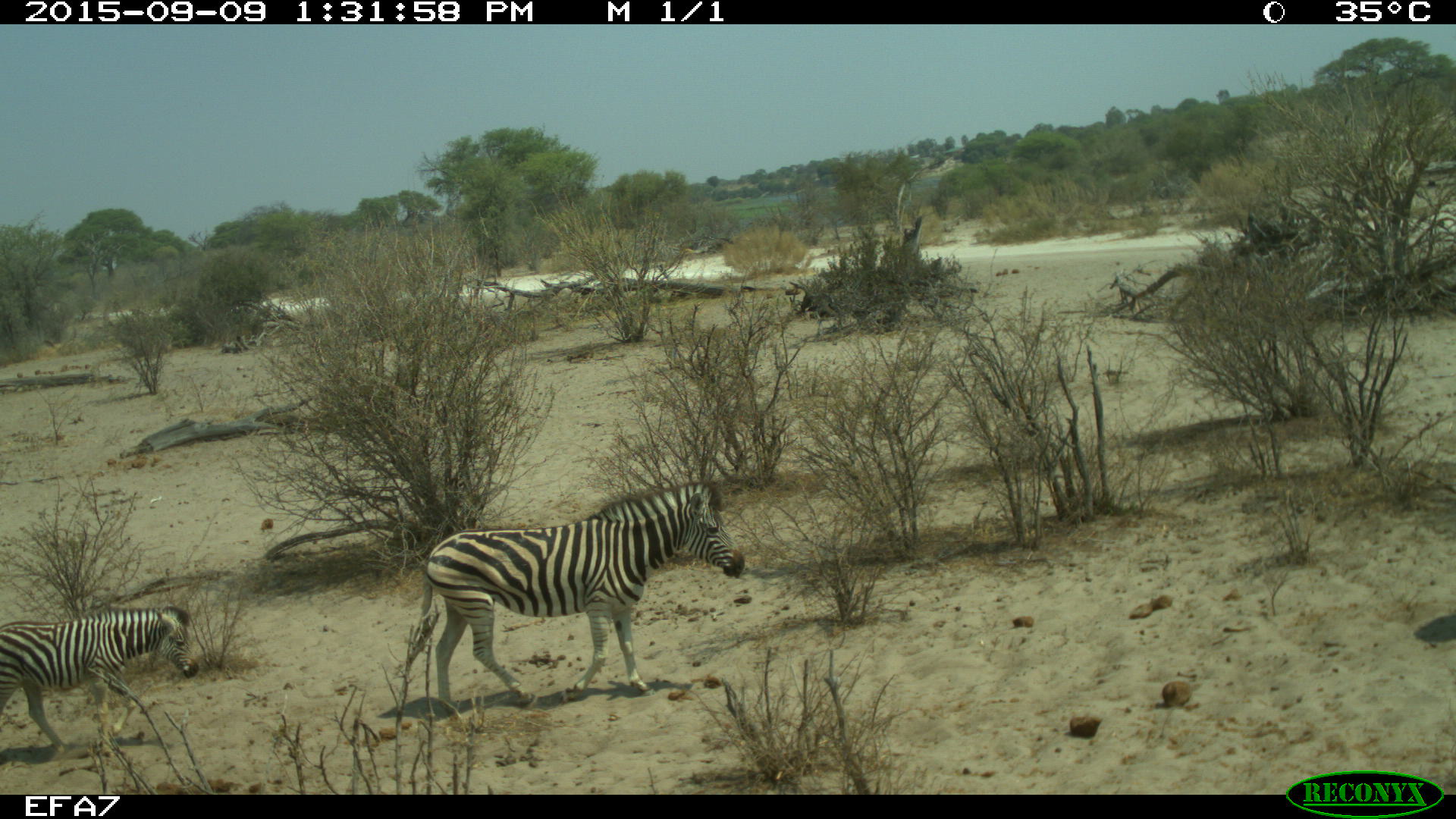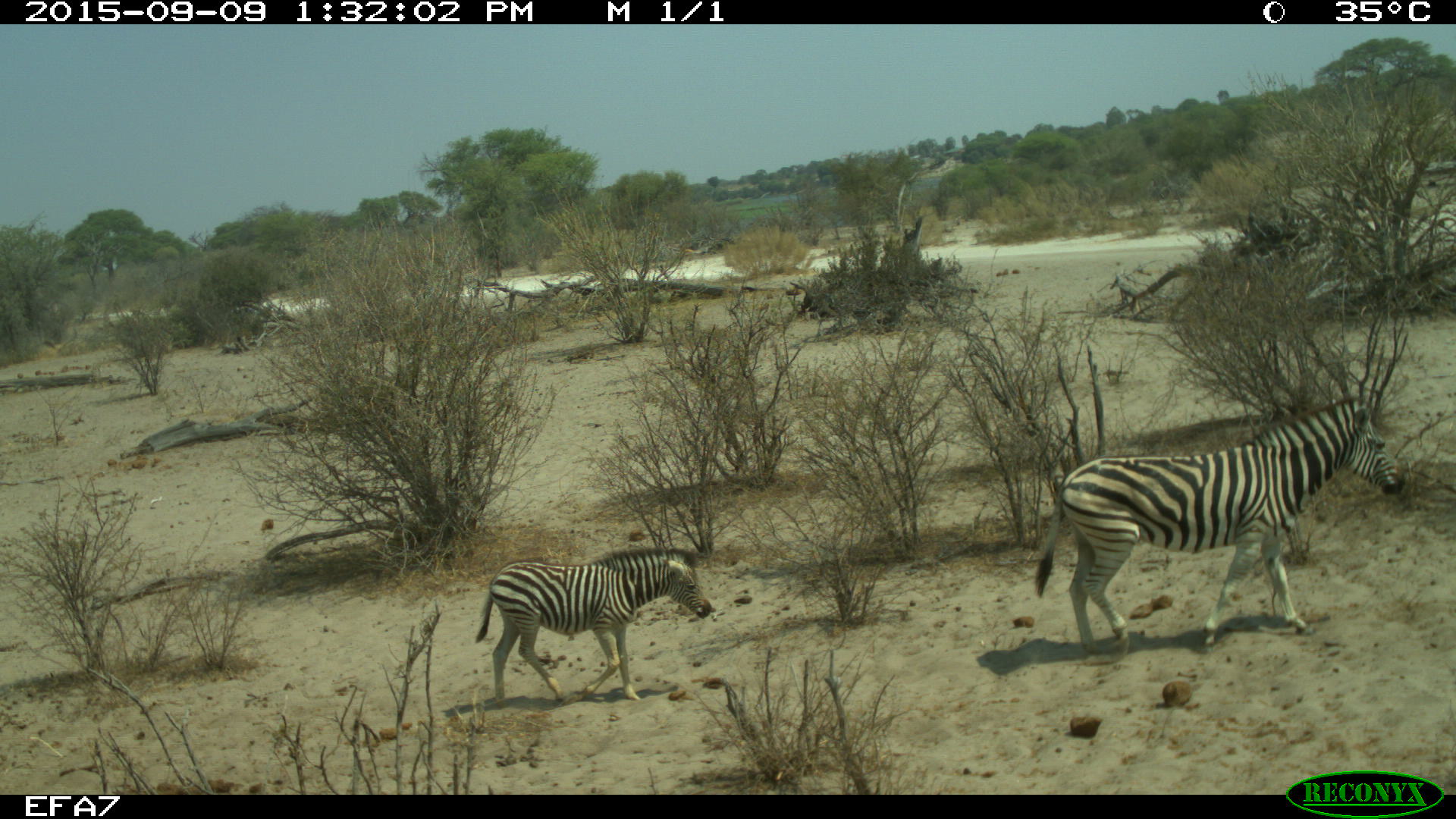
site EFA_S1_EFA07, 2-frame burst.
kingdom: Animalia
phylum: Chordata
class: Mammalia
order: Perissodactyla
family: Equidae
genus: Equus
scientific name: Equus quagga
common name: plains zebra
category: zebraplains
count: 2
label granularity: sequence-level